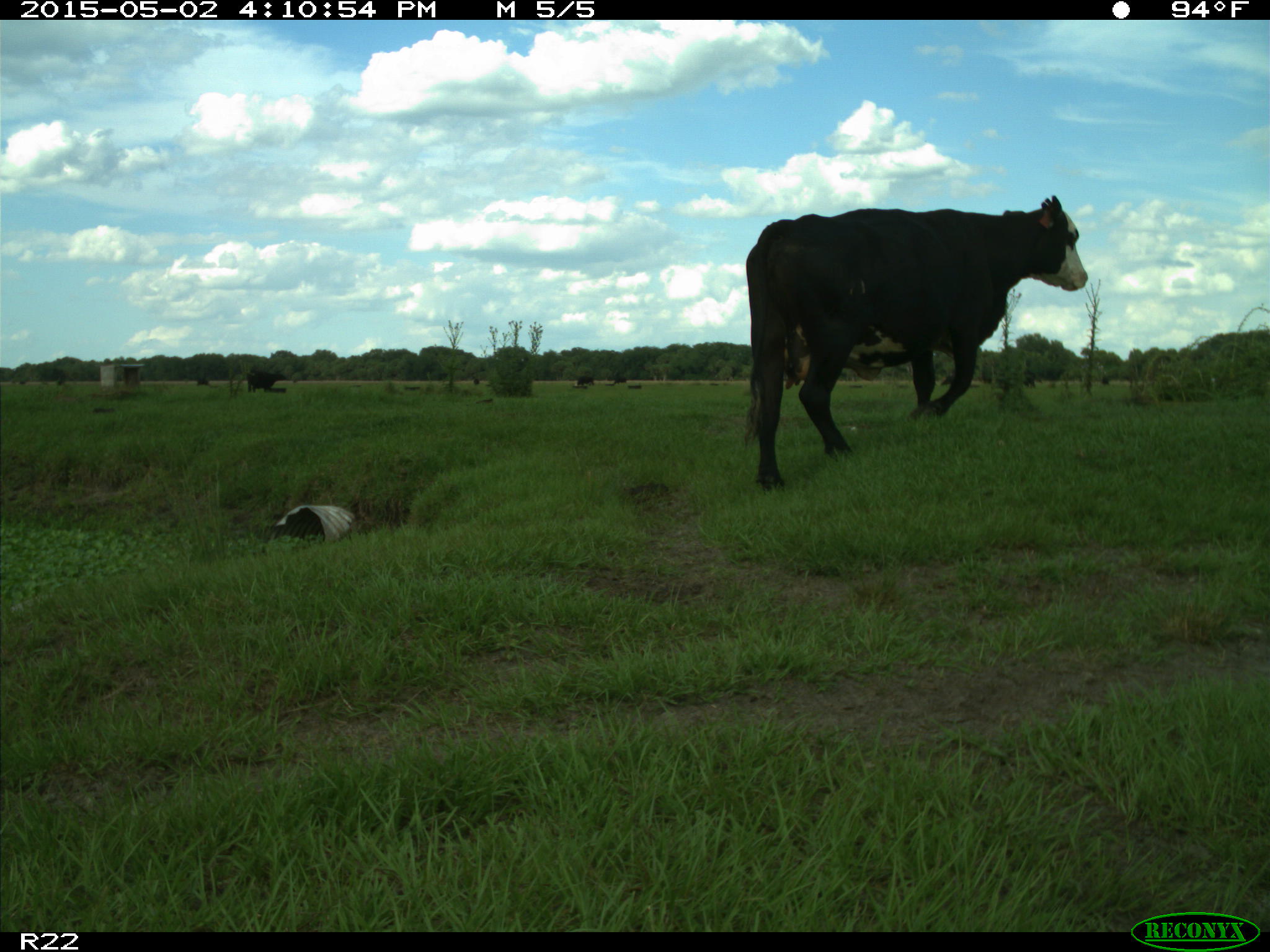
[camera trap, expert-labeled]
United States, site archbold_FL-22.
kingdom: Animalia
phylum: Chordata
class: Mammalia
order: Artiodactyla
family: Bovidae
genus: Bos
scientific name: Bos taurus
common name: domestic cow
Bos taurus (domestic cow).